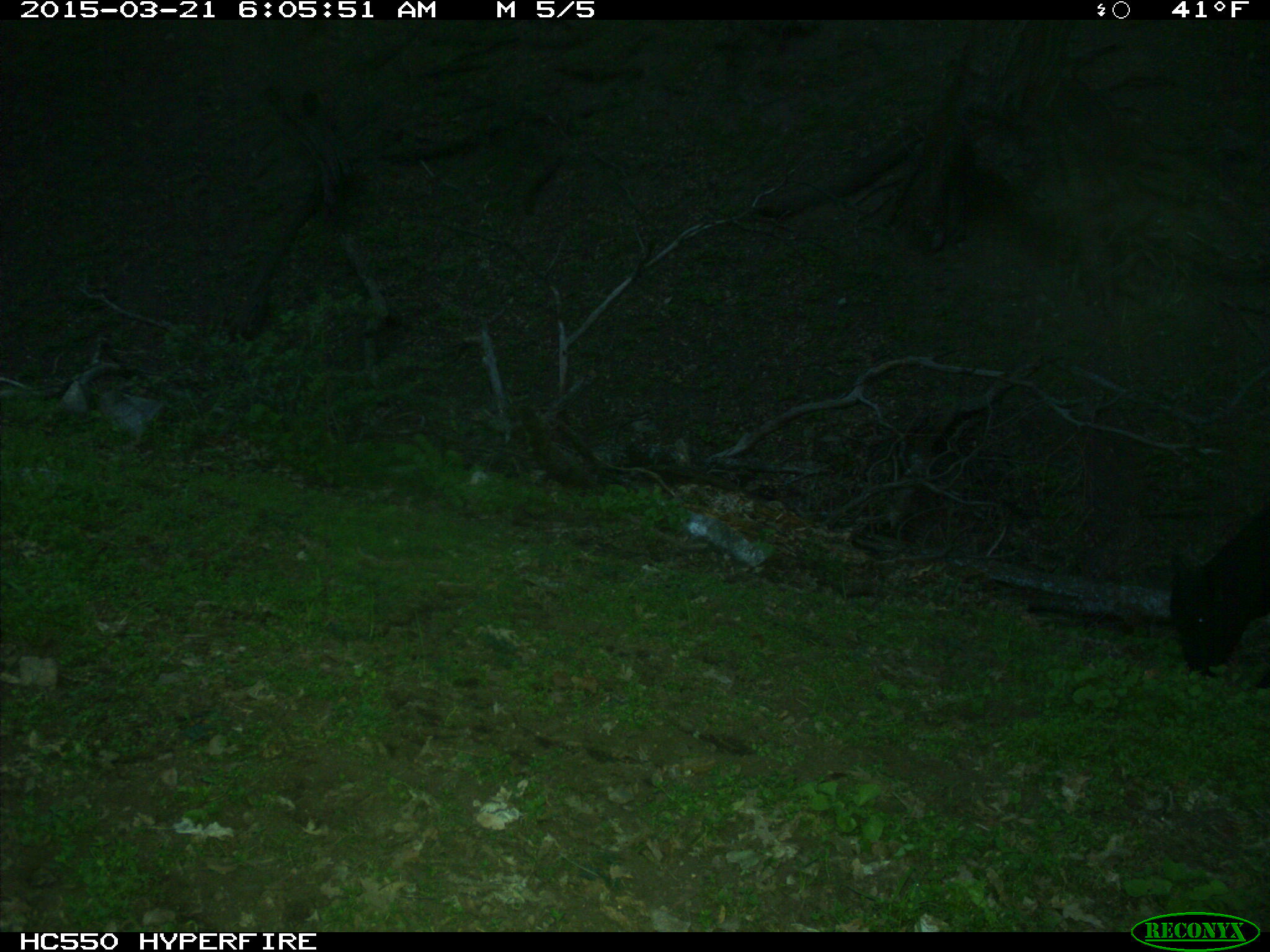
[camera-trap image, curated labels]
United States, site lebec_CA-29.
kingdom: Animalia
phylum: Chordata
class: Mammalia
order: Artiodactyla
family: Bovidae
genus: Bos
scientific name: Bos taurus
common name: domestic cow